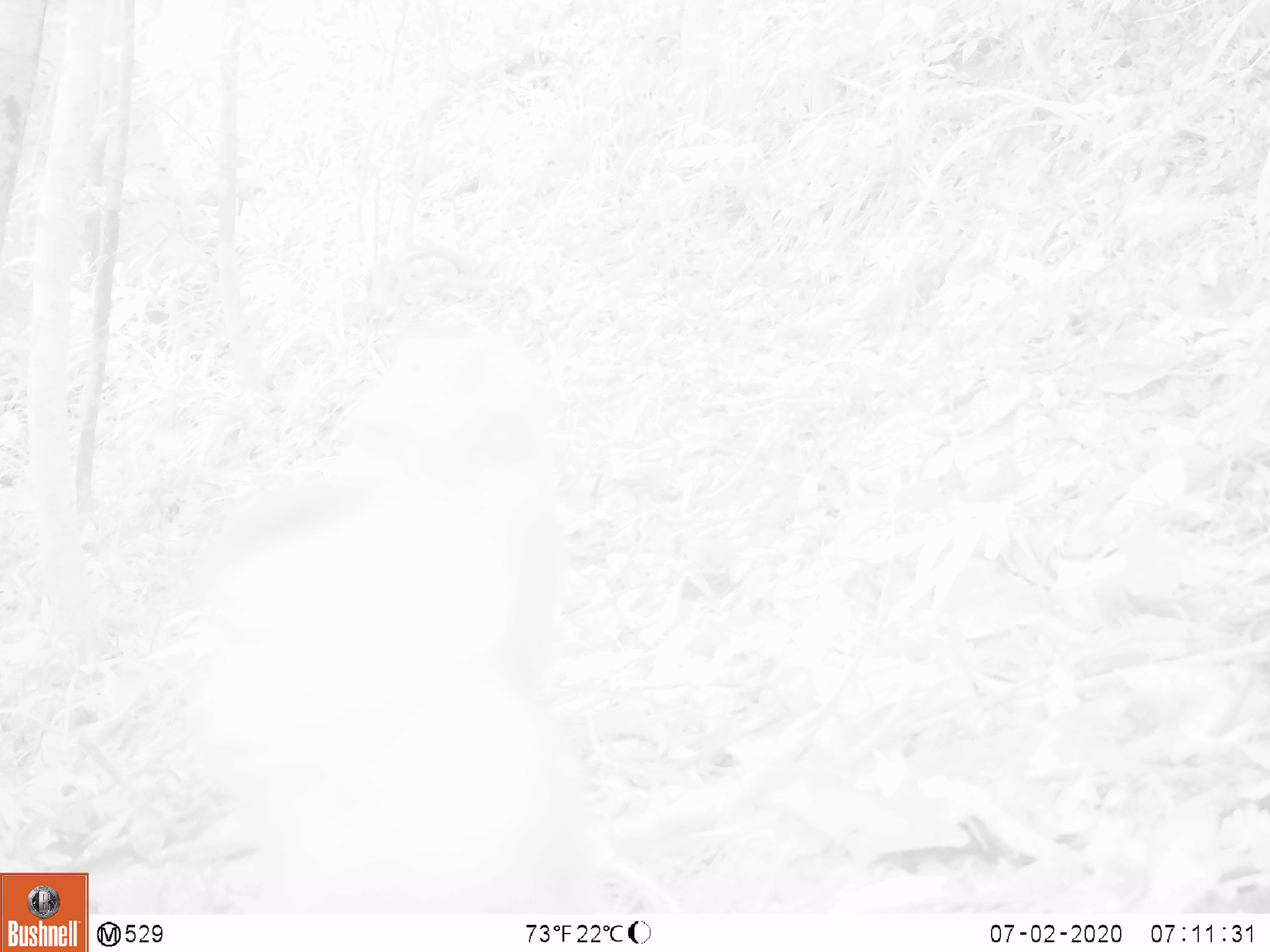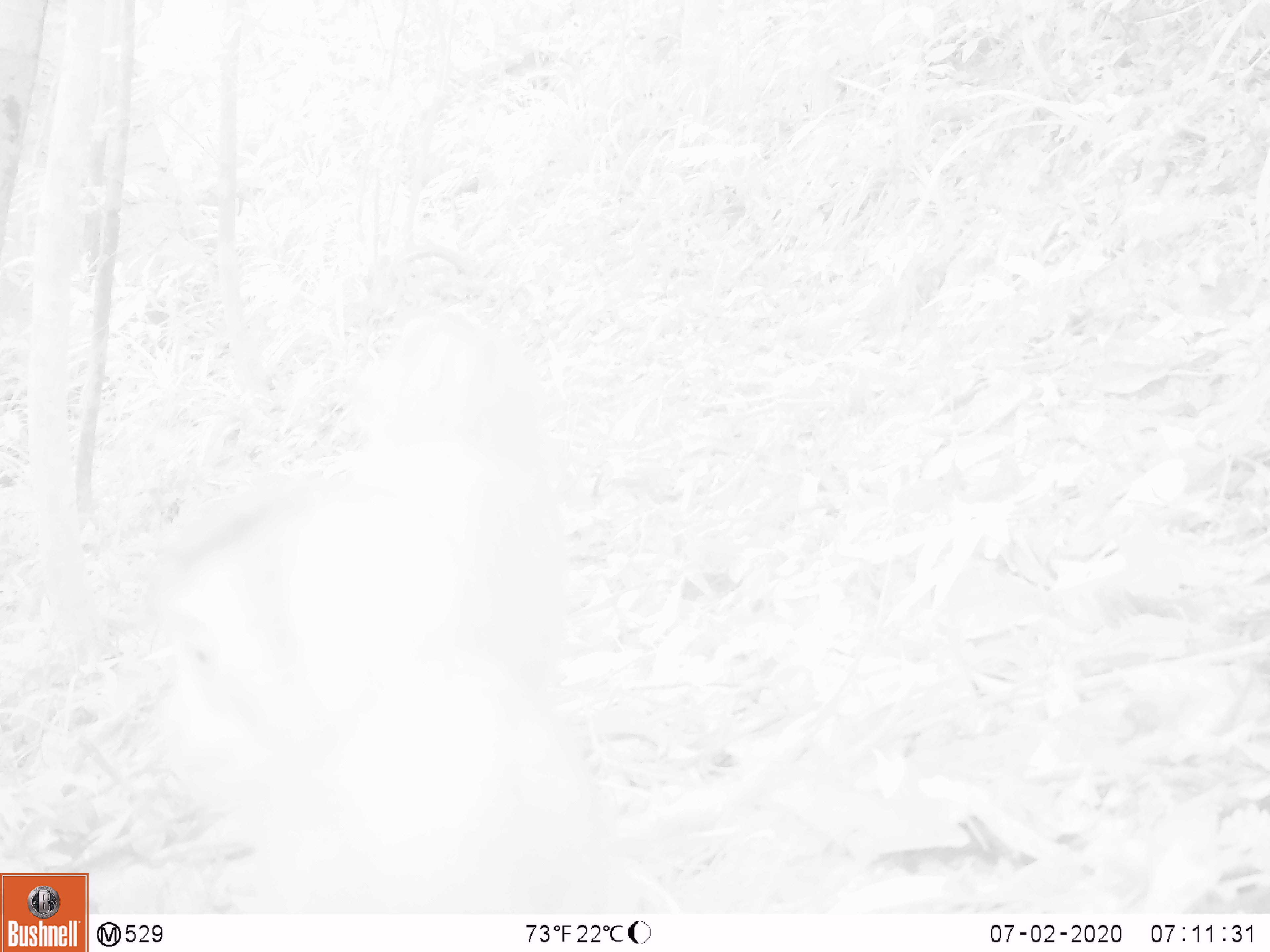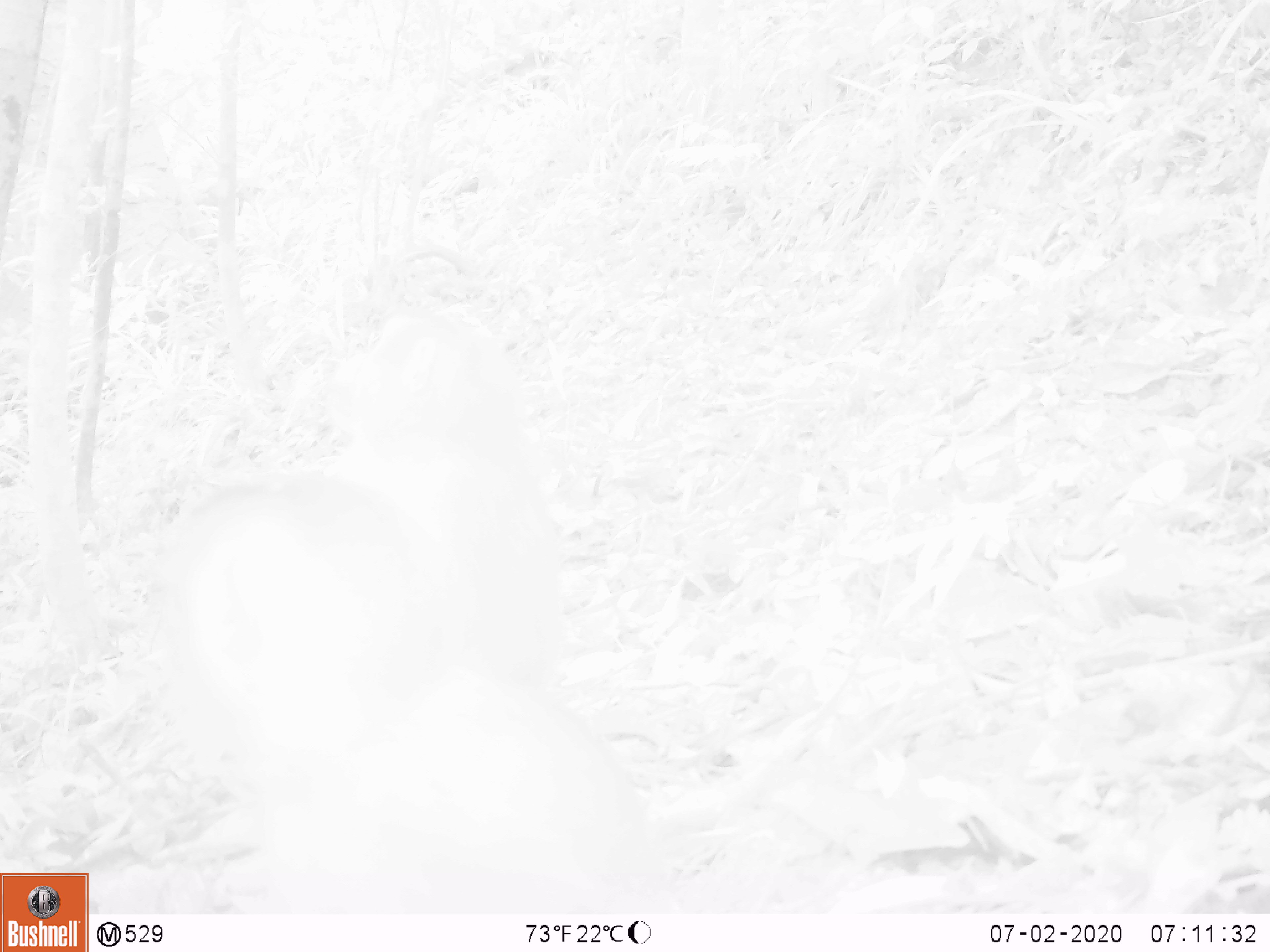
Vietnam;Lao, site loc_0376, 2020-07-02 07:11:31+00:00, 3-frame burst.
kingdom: Animalia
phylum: Chordata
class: Mammalia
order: Primates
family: Cercopithecidae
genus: Macaca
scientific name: Macaca nemestrina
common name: pig-tailed macaque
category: pig tailed macaque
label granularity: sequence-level